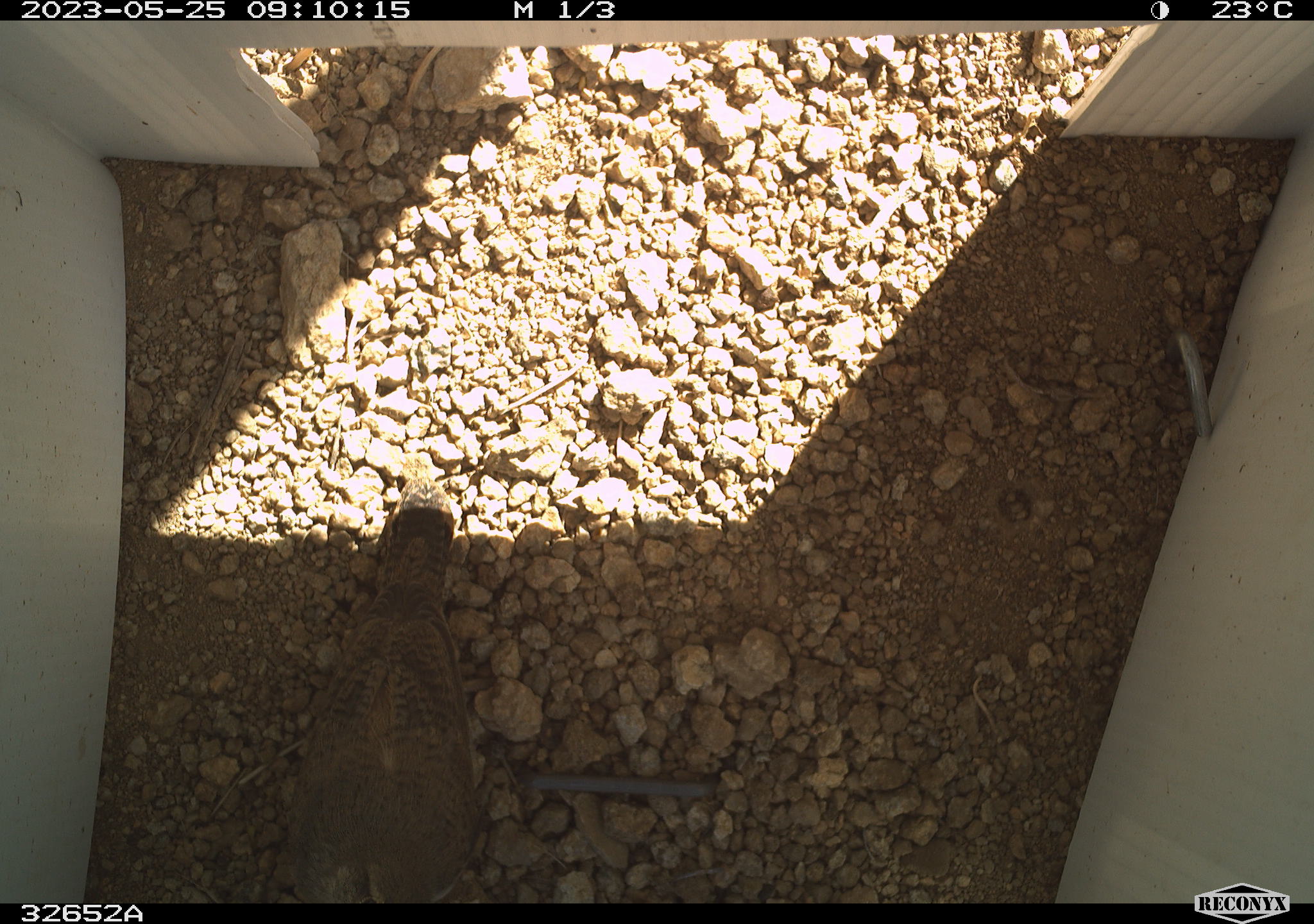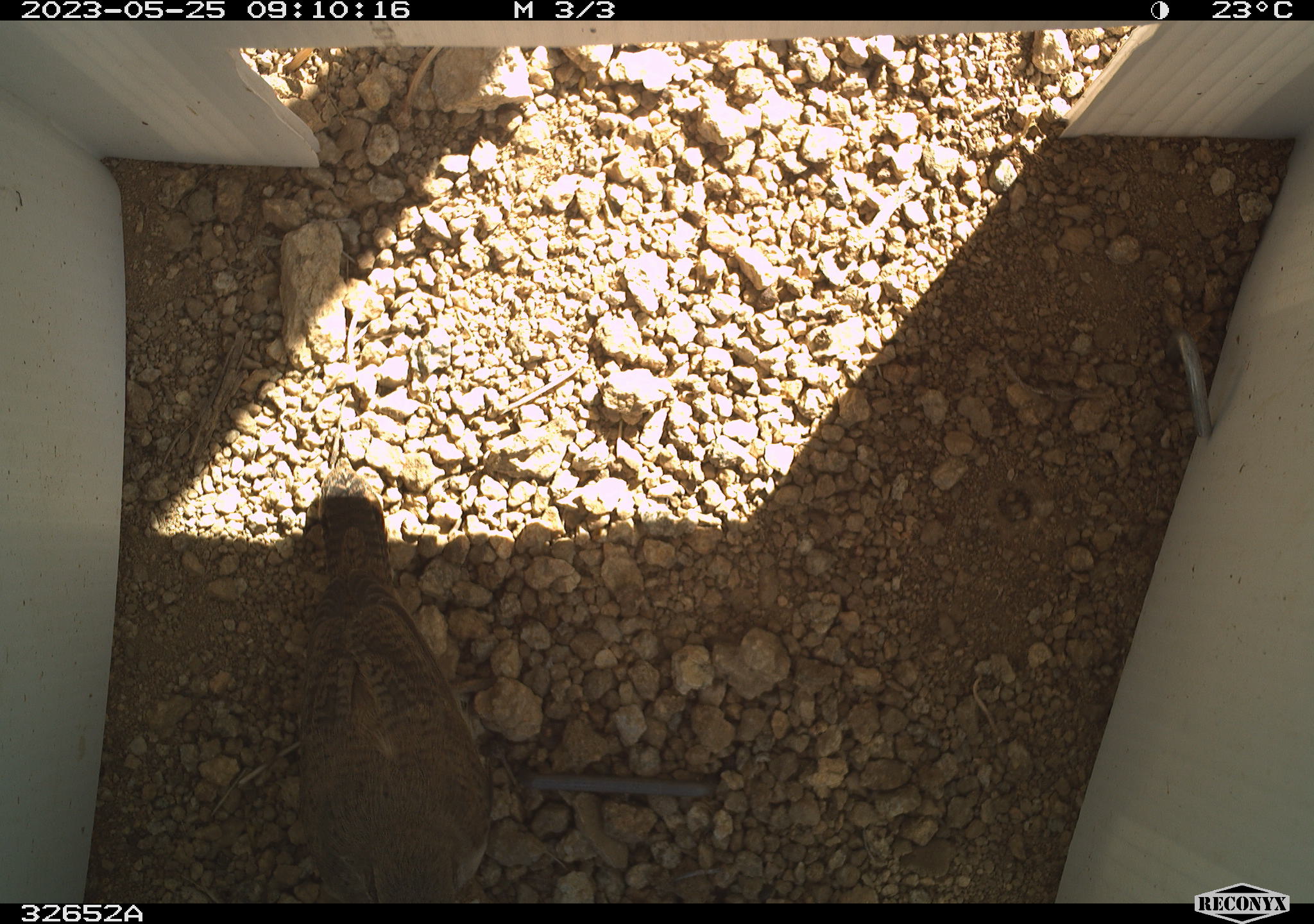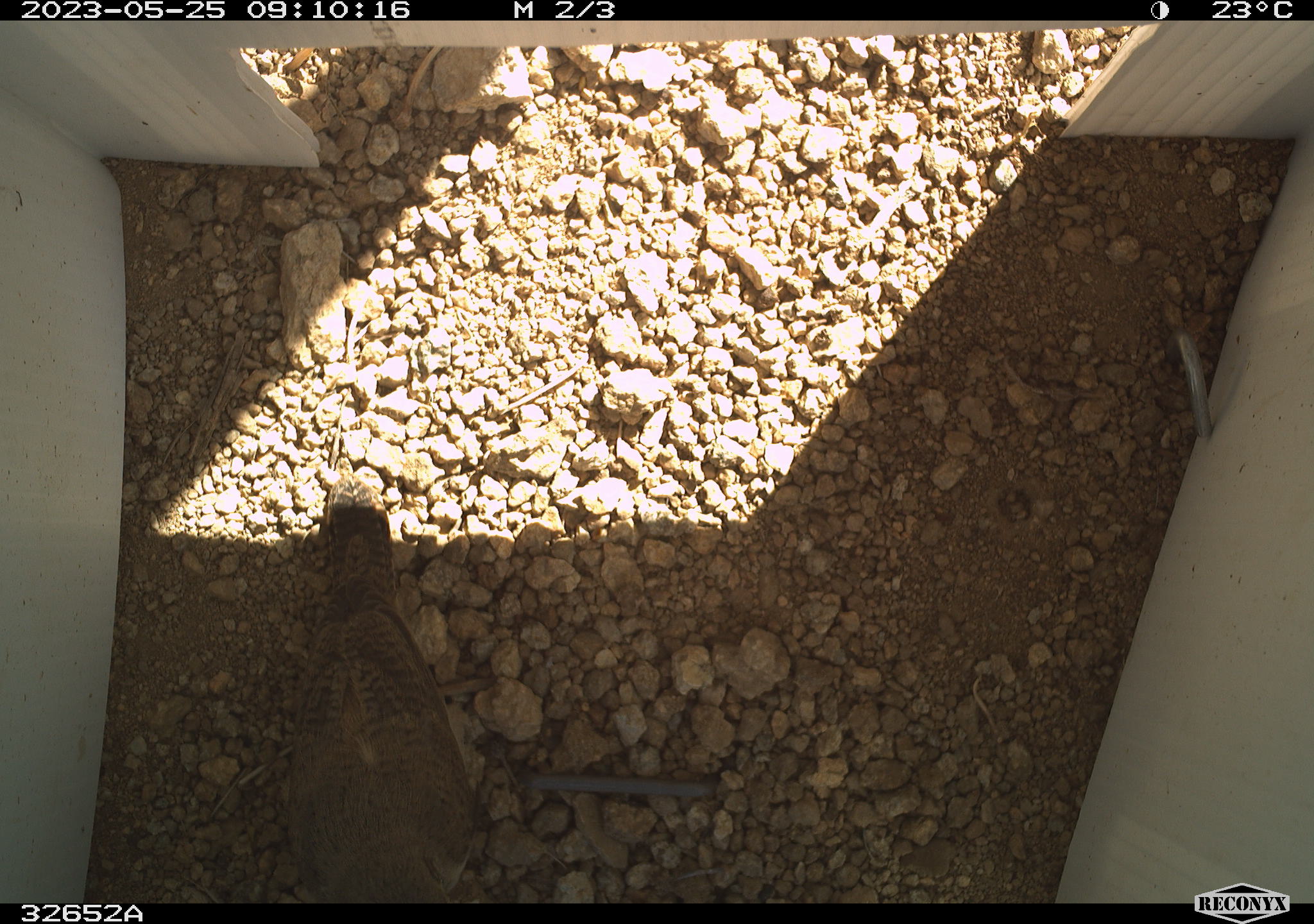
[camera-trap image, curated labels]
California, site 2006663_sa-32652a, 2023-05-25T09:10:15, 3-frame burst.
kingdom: Animalia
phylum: Chordata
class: Aves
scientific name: Aves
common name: bird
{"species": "bird (Aves)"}